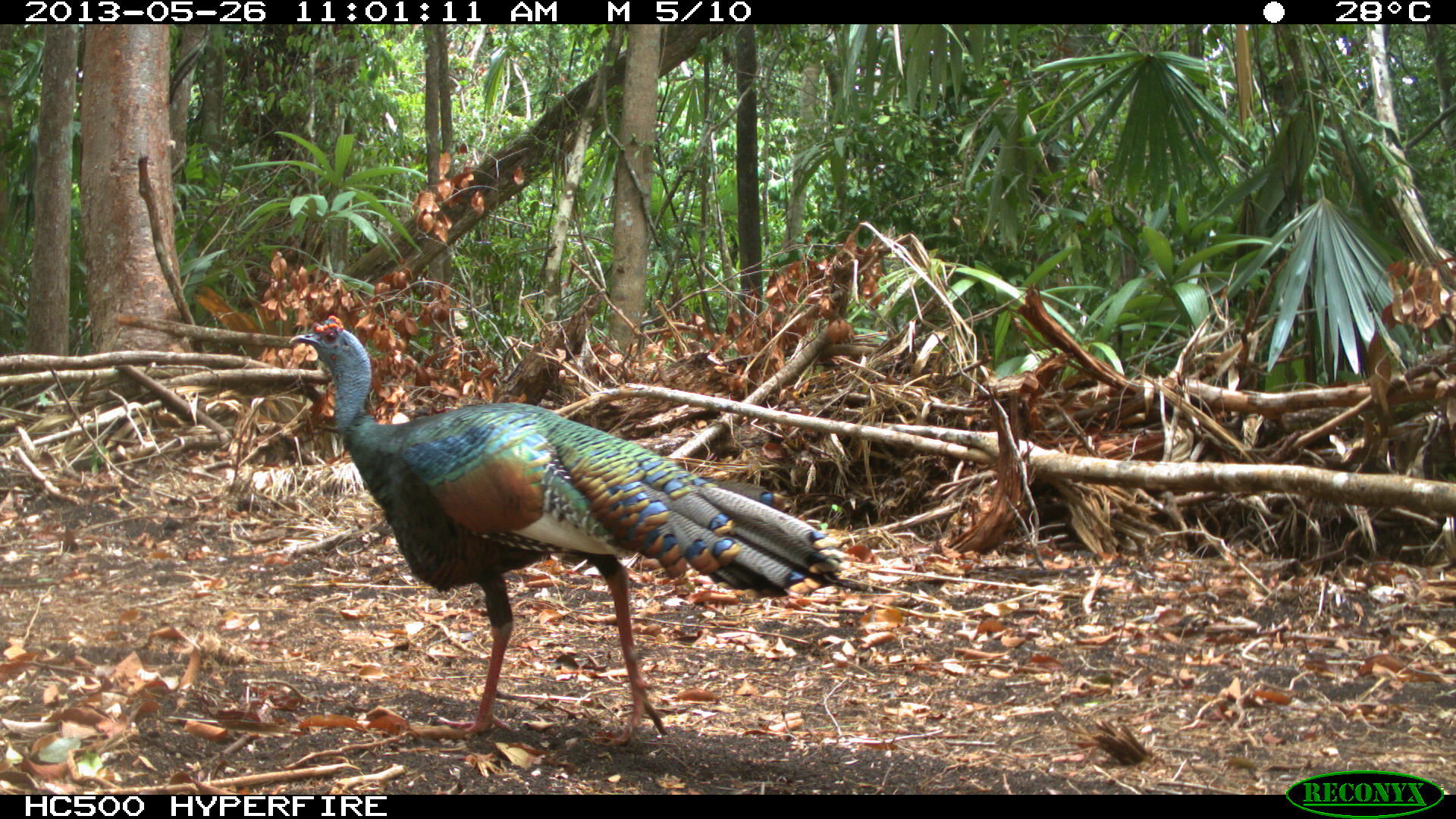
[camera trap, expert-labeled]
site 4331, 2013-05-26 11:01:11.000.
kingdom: Animalia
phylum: Chordata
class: Aves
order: Galliformes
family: Phasianidae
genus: Meleagris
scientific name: Meleagris ocellata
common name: ocellated turkey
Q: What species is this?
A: Meleagris ocellata (ocellated turkey).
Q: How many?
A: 1.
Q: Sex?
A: Male.